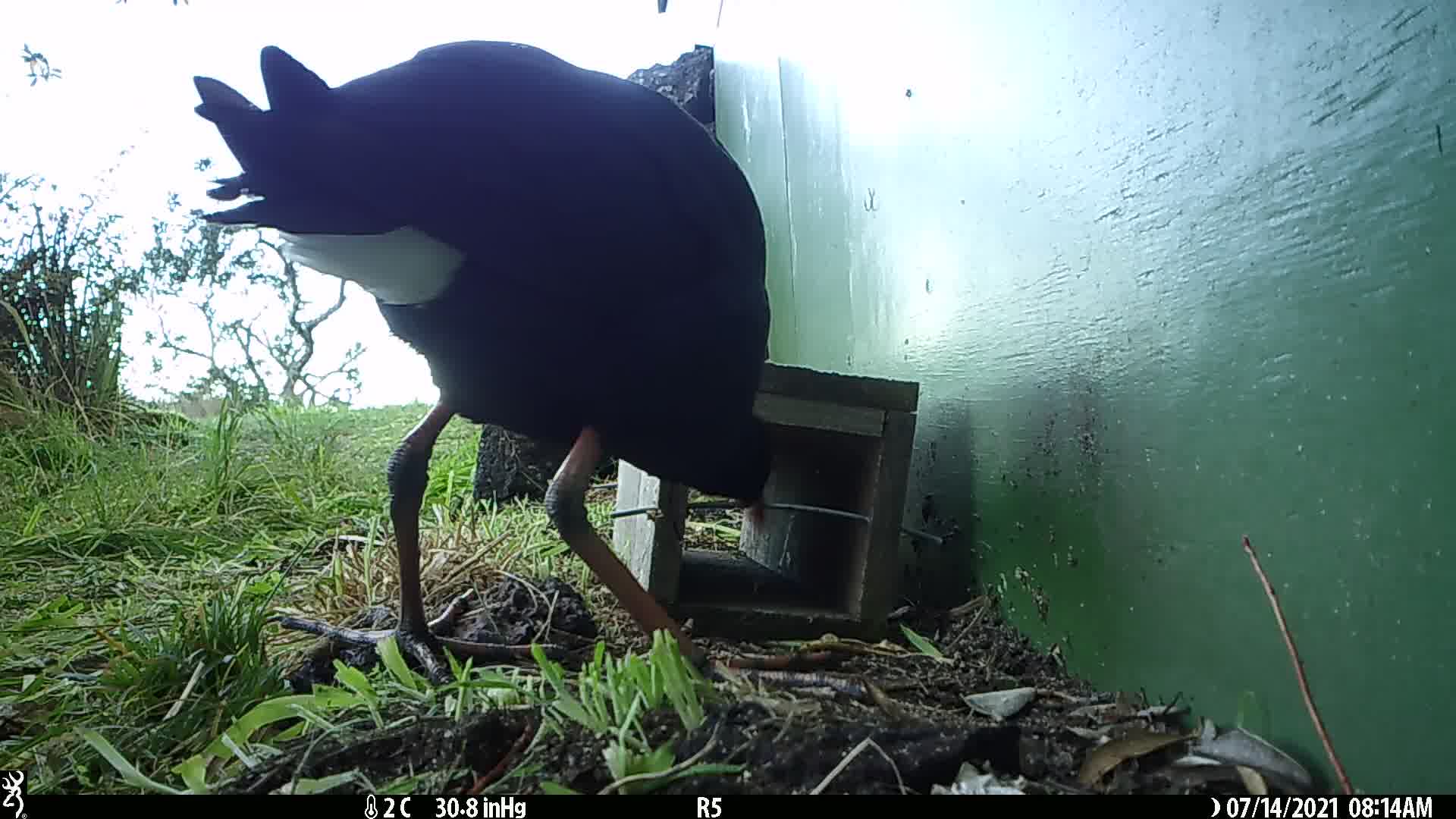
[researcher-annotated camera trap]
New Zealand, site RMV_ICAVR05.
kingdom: Animalia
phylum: Chordata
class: Aves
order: Gruiformes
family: Rallidae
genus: Porphyrio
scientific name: Porphyrio melanotus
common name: australasian swamphen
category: pukeko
Pukeko (australasian swamphen) (Porphyrio melanotus).